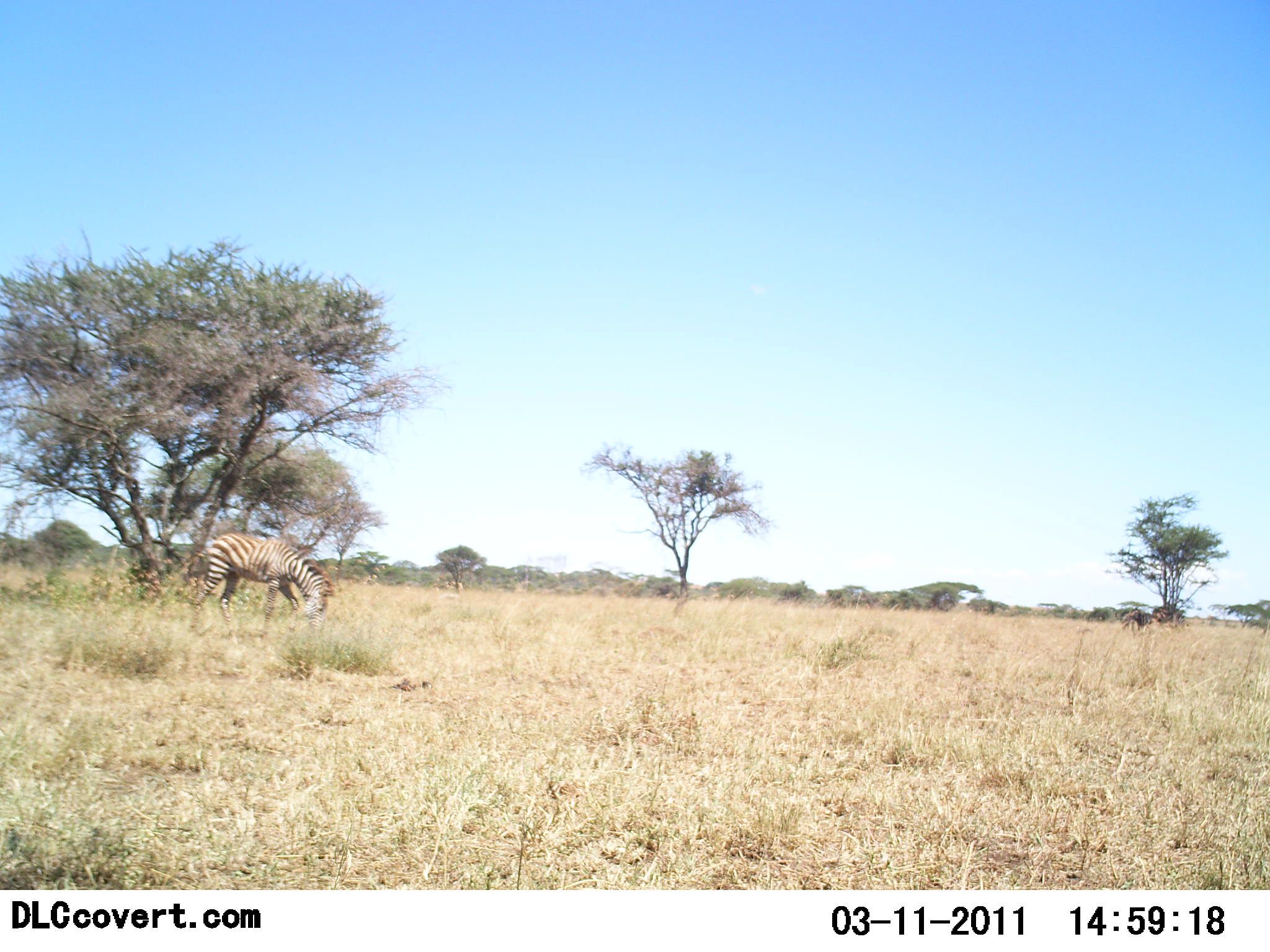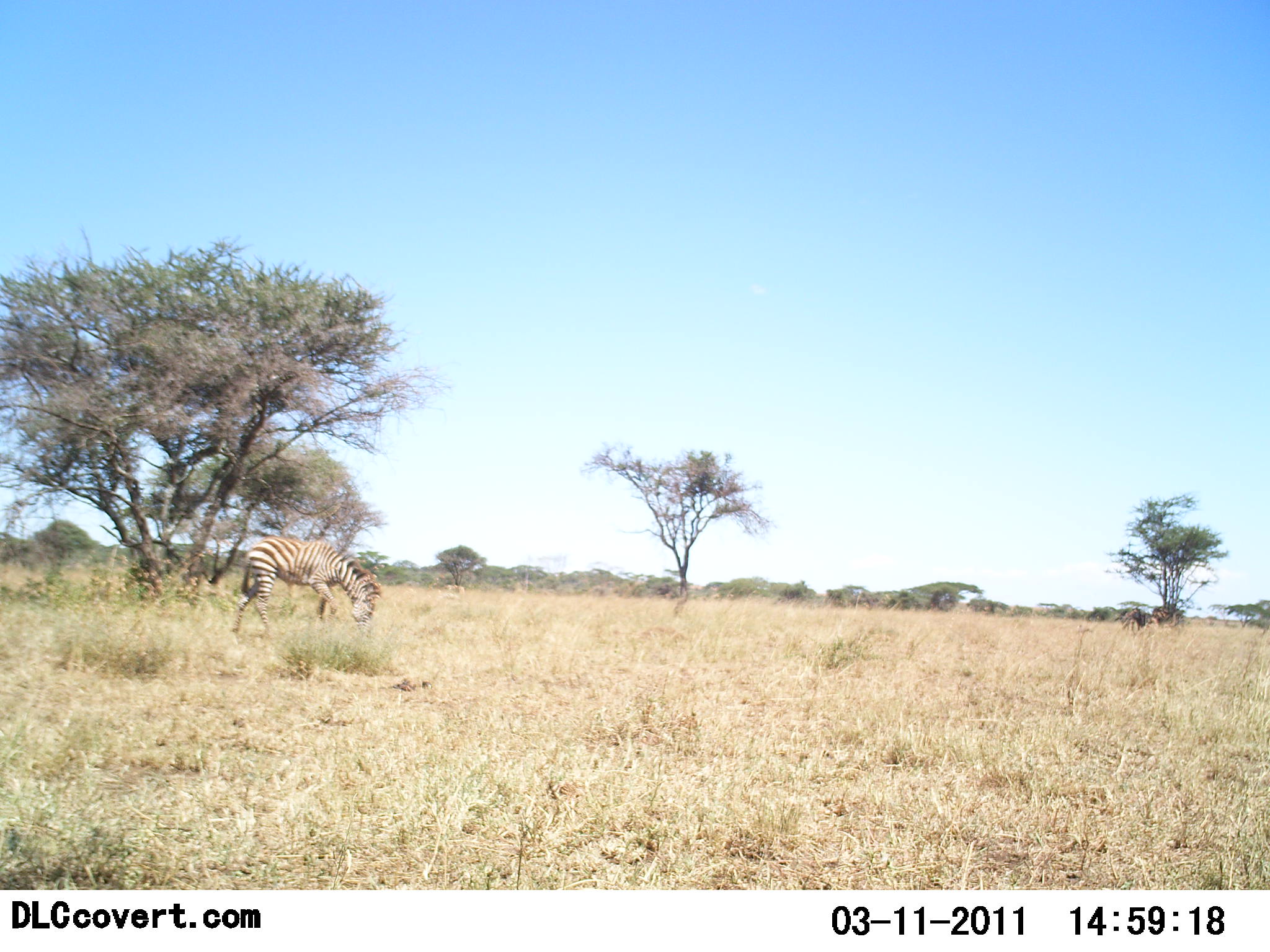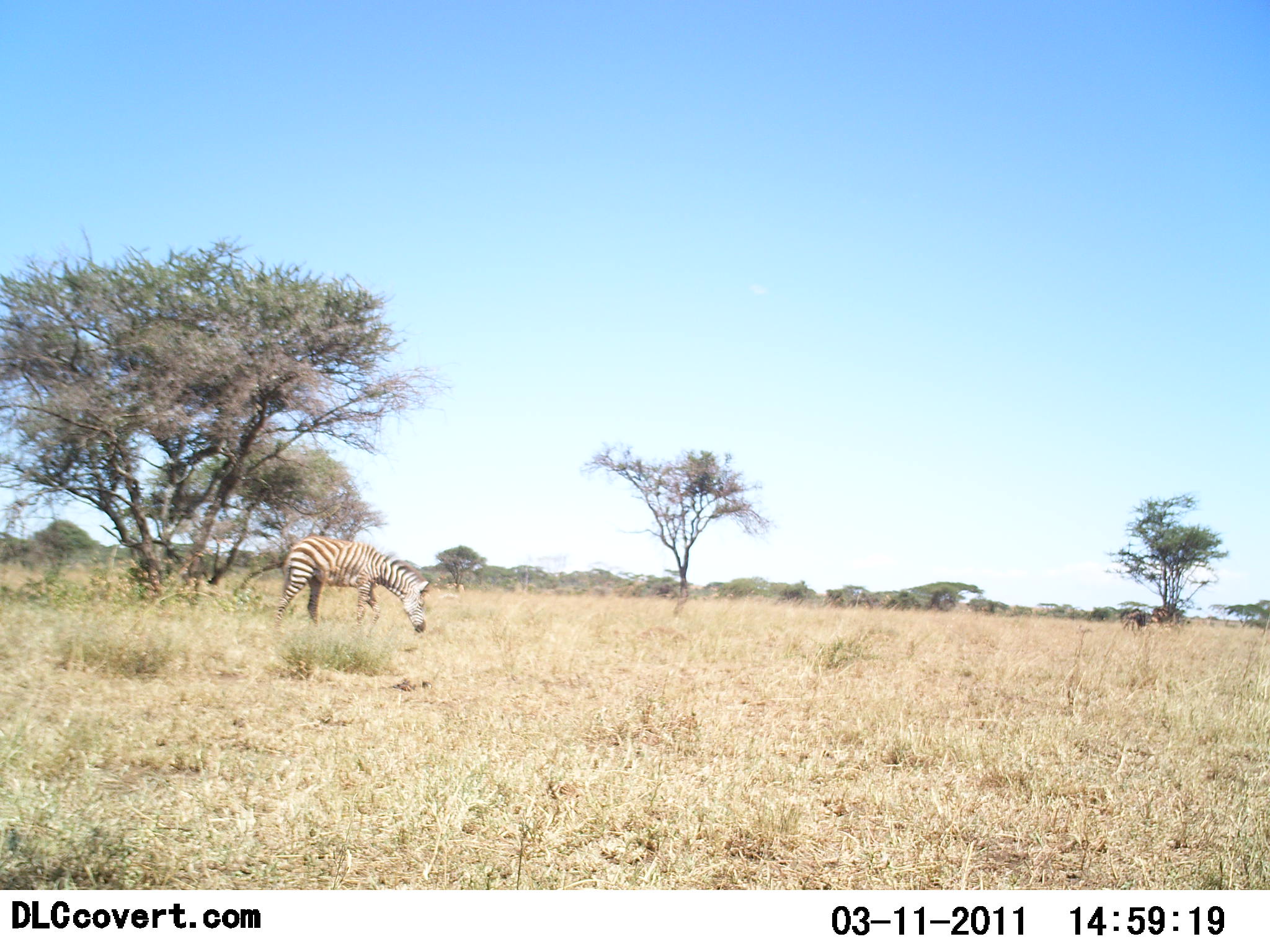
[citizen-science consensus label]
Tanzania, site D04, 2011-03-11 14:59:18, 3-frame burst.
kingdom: Animalia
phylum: Chordata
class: Mammalia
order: Perissodactyla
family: Equidae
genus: Equus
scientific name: Equus quagga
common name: plains zebra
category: zebra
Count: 1.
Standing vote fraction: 13%.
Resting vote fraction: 0%.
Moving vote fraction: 53%.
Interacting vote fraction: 0%.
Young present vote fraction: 7%.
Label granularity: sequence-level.